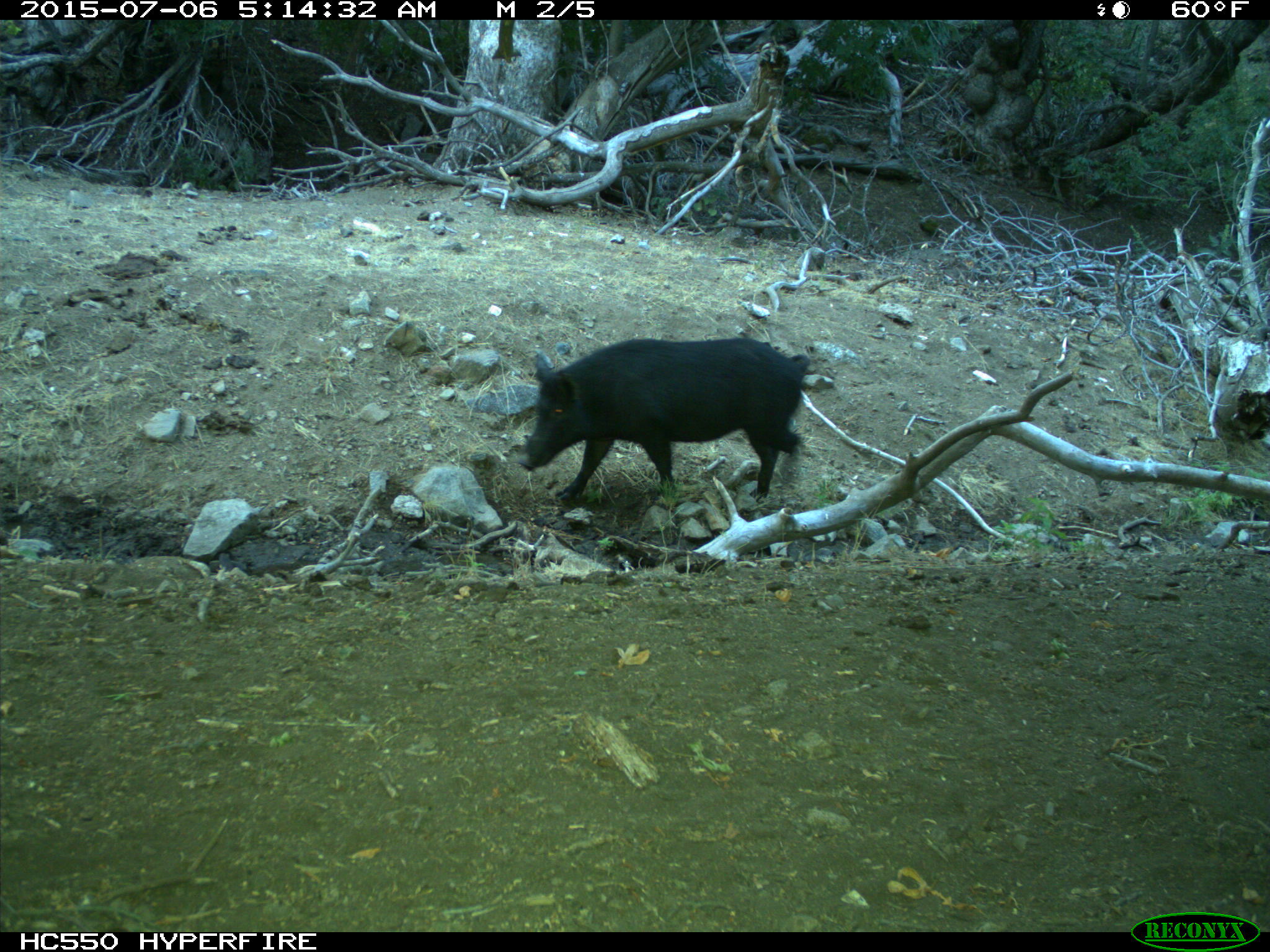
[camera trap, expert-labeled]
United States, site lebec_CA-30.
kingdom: Animalia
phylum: Chordata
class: Mammalia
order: Artiodactyla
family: Suidae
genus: Sus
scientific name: Sus scrofa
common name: wild boar